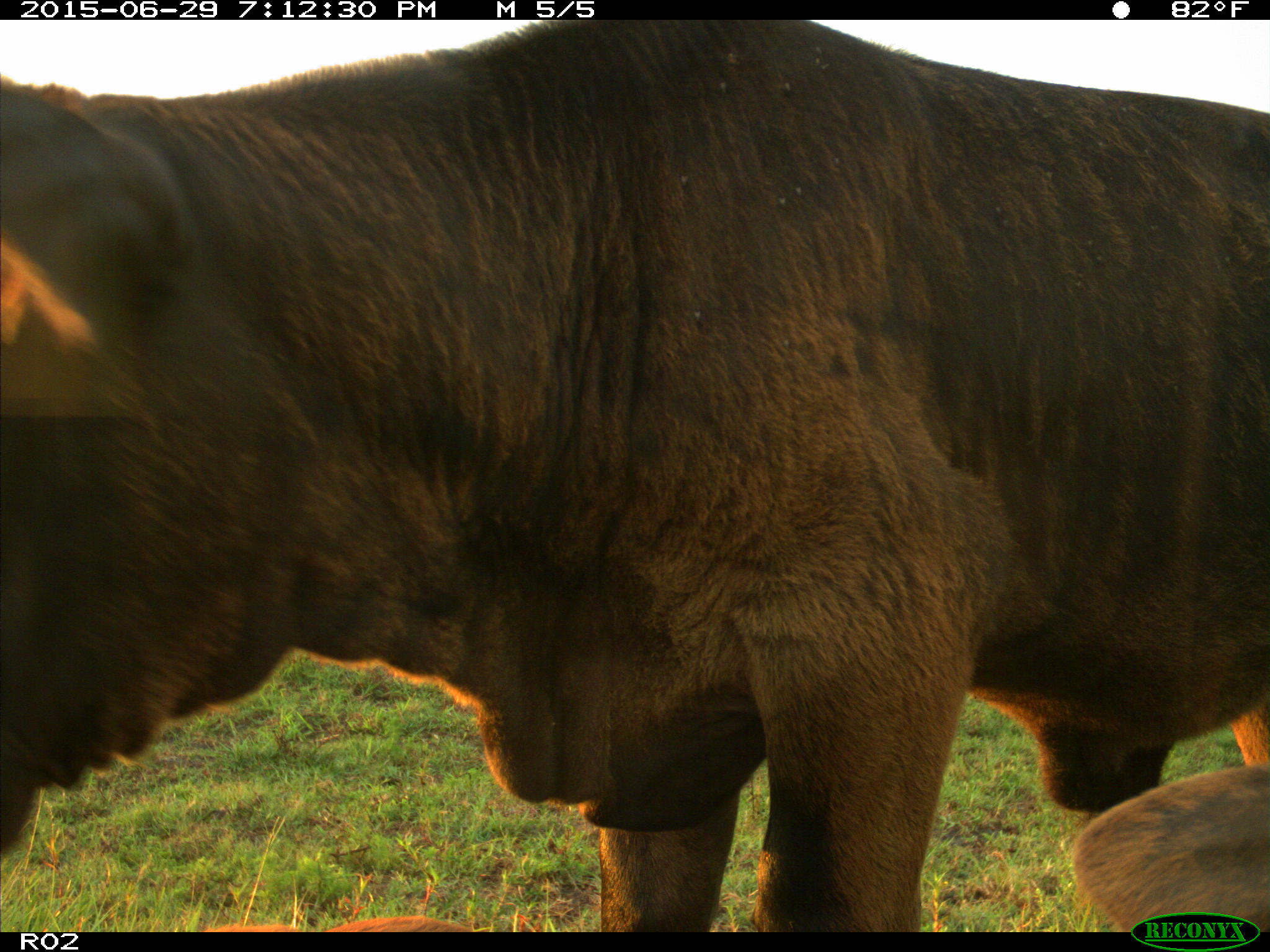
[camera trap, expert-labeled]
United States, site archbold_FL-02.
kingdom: Animalia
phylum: Chordata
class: Mammalia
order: Artiodactyla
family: Bovidae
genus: Bos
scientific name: Bos taurus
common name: domestic cow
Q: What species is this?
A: Bos taurus (domestic cow).